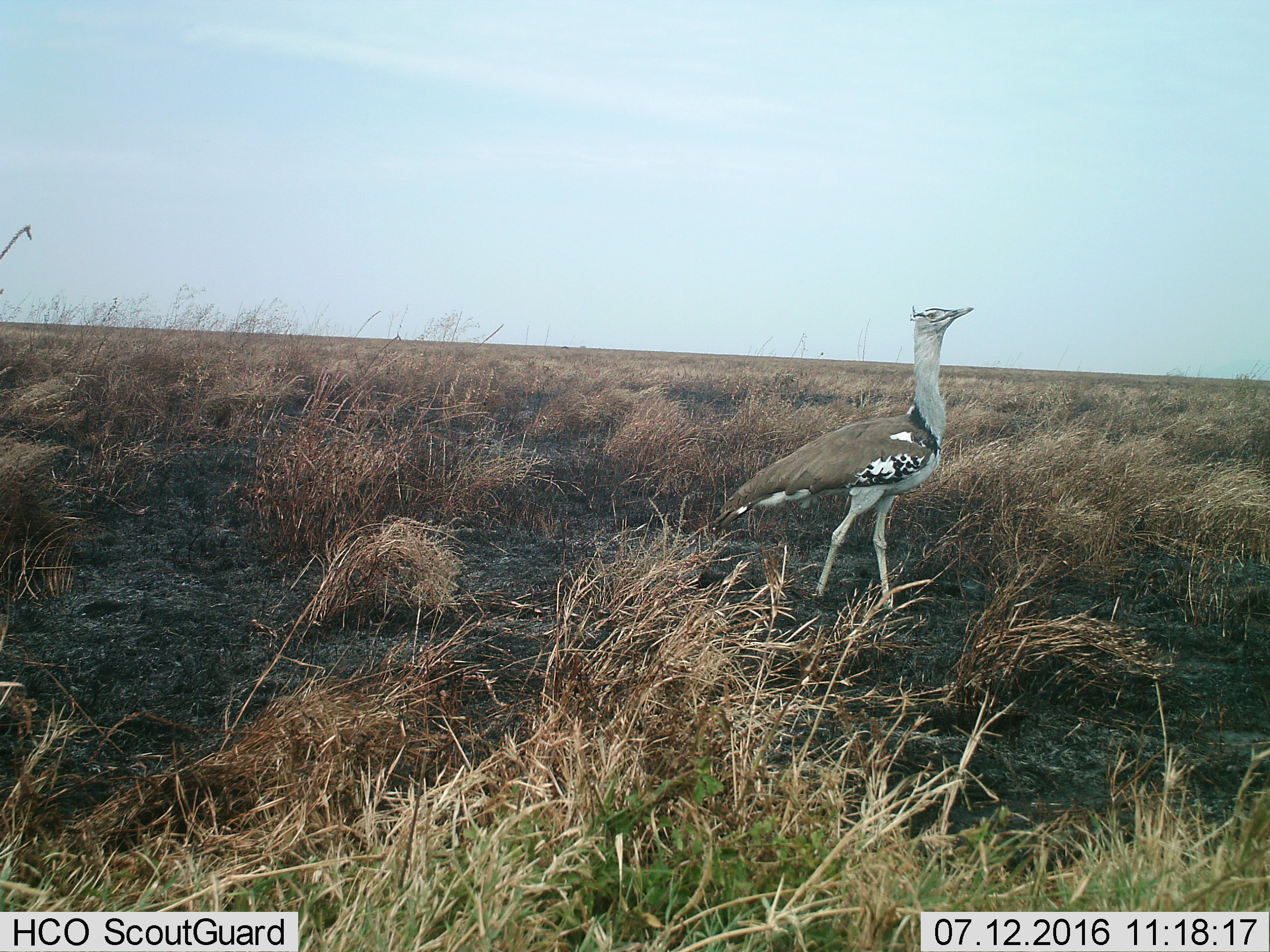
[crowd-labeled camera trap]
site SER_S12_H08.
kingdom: Animalia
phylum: Chordata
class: Aves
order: Otidiformes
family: Otididae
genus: Ardeotis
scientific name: Ardeotis kori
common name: kori bustard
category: bustardkori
Bustardkori (kori bustard) (Ardeotis kori), count 1. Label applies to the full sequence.